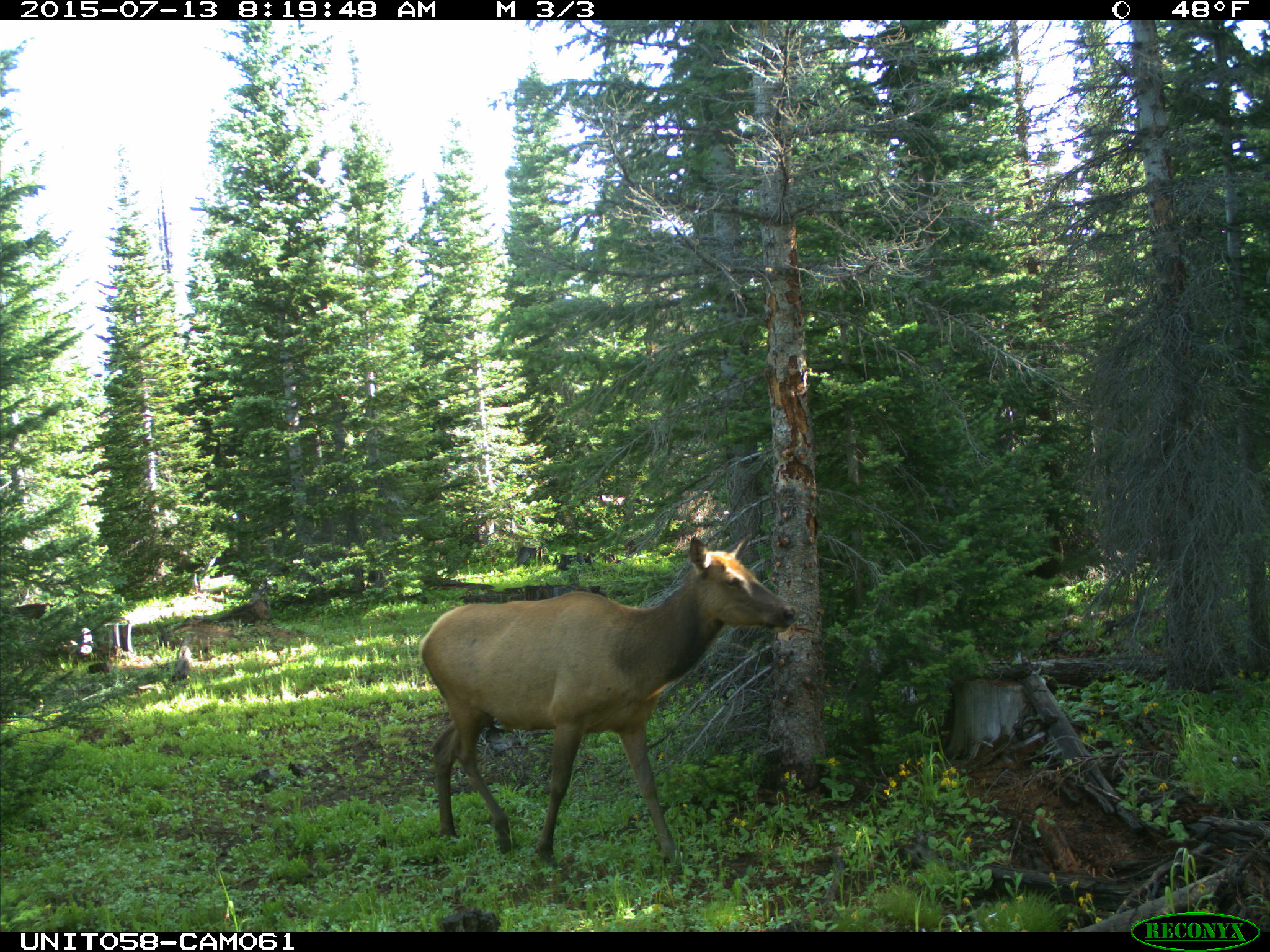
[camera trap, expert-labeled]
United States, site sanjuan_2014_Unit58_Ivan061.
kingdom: Animalia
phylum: Chordata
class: Mammalia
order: Artiodactyla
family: Cervidae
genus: Cervus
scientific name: Cervus elaphus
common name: red deer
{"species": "Cervus elaphus (red deer)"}